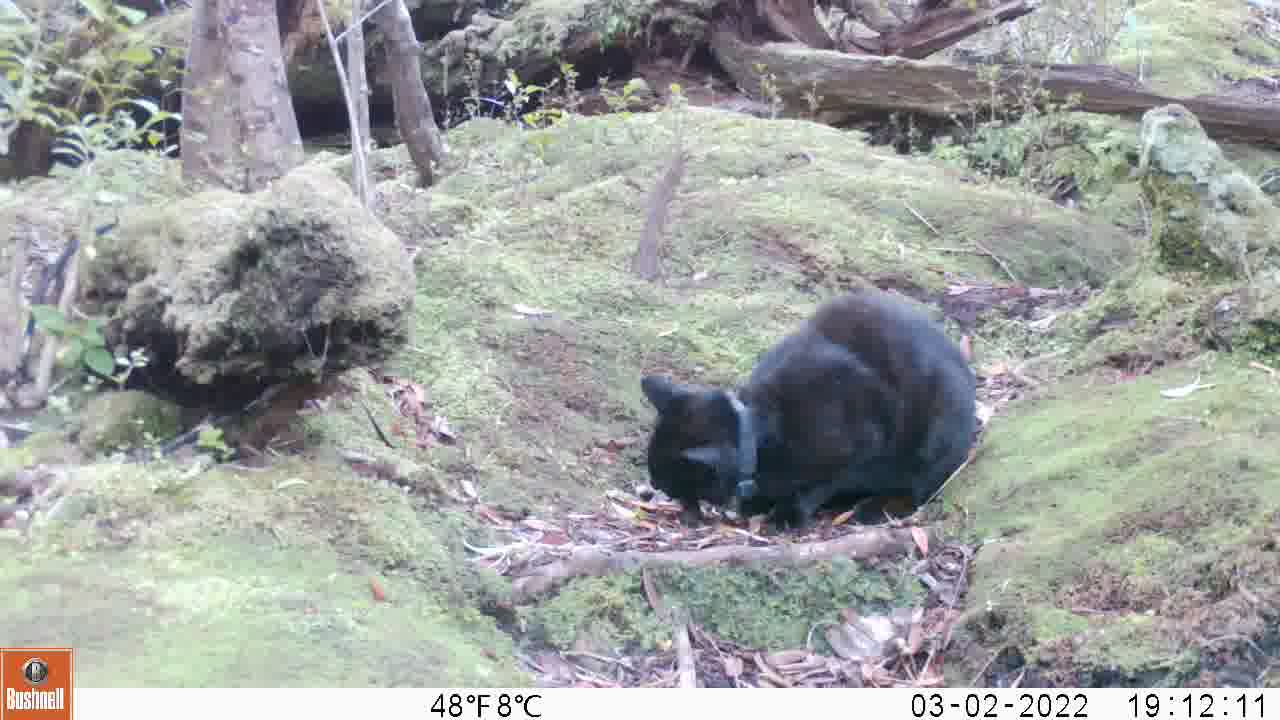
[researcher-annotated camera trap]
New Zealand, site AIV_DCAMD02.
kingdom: Animalia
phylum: Chordata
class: Mammalia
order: Carnivora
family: Felidae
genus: Felis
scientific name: Felis catus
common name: domestic cat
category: cat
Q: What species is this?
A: Cat (domestic cat) (Felis catus).